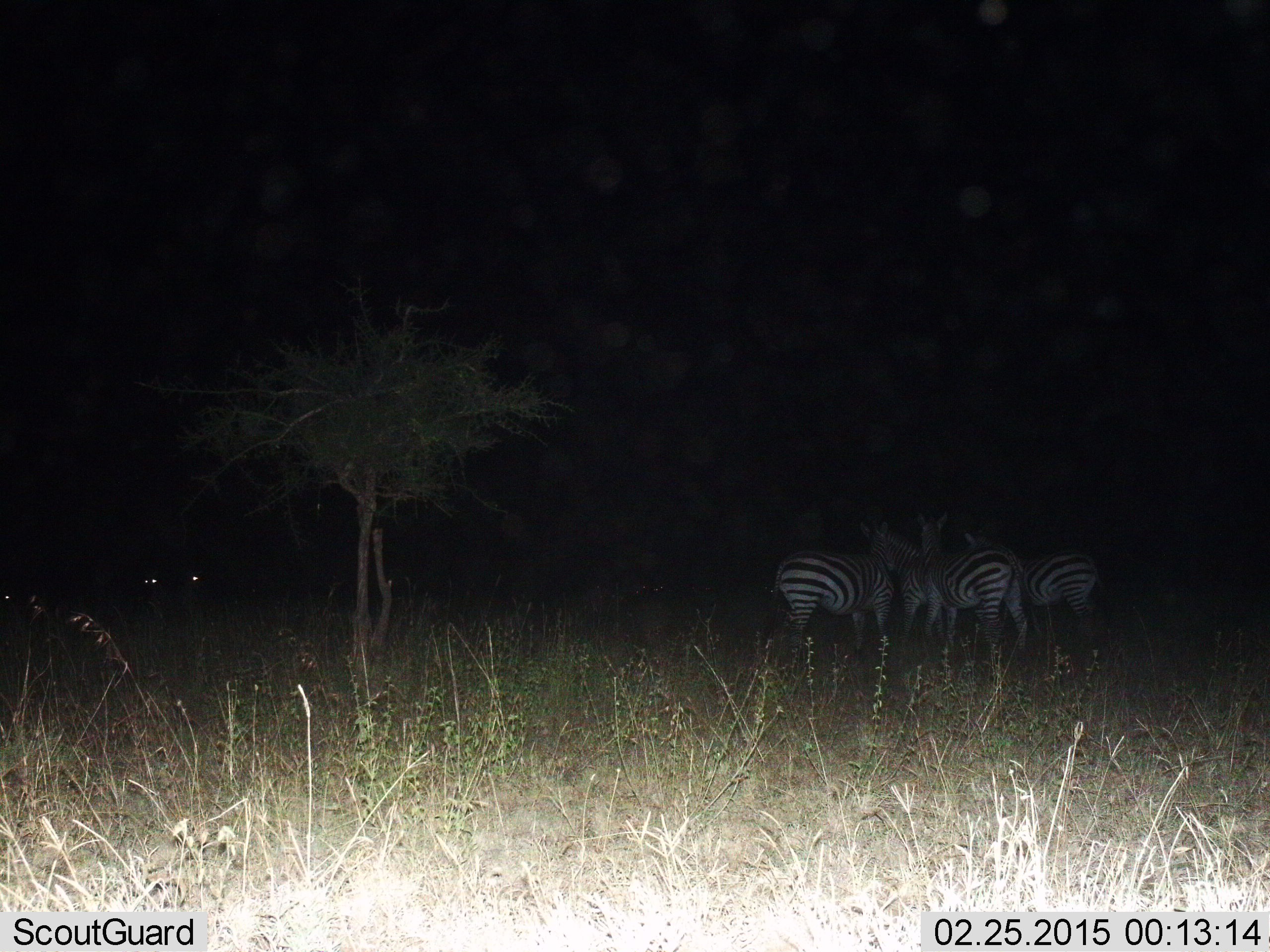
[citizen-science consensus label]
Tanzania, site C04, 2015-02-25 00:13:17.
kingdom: Animalia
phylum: Chordata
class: Mammalia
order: Perissodactyla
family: Equidae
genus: Equus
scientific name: Equus quagga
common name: plains zebra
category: zebra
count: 4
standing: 100%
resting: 0%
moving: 0%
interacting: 9%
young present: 0%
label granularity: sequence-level